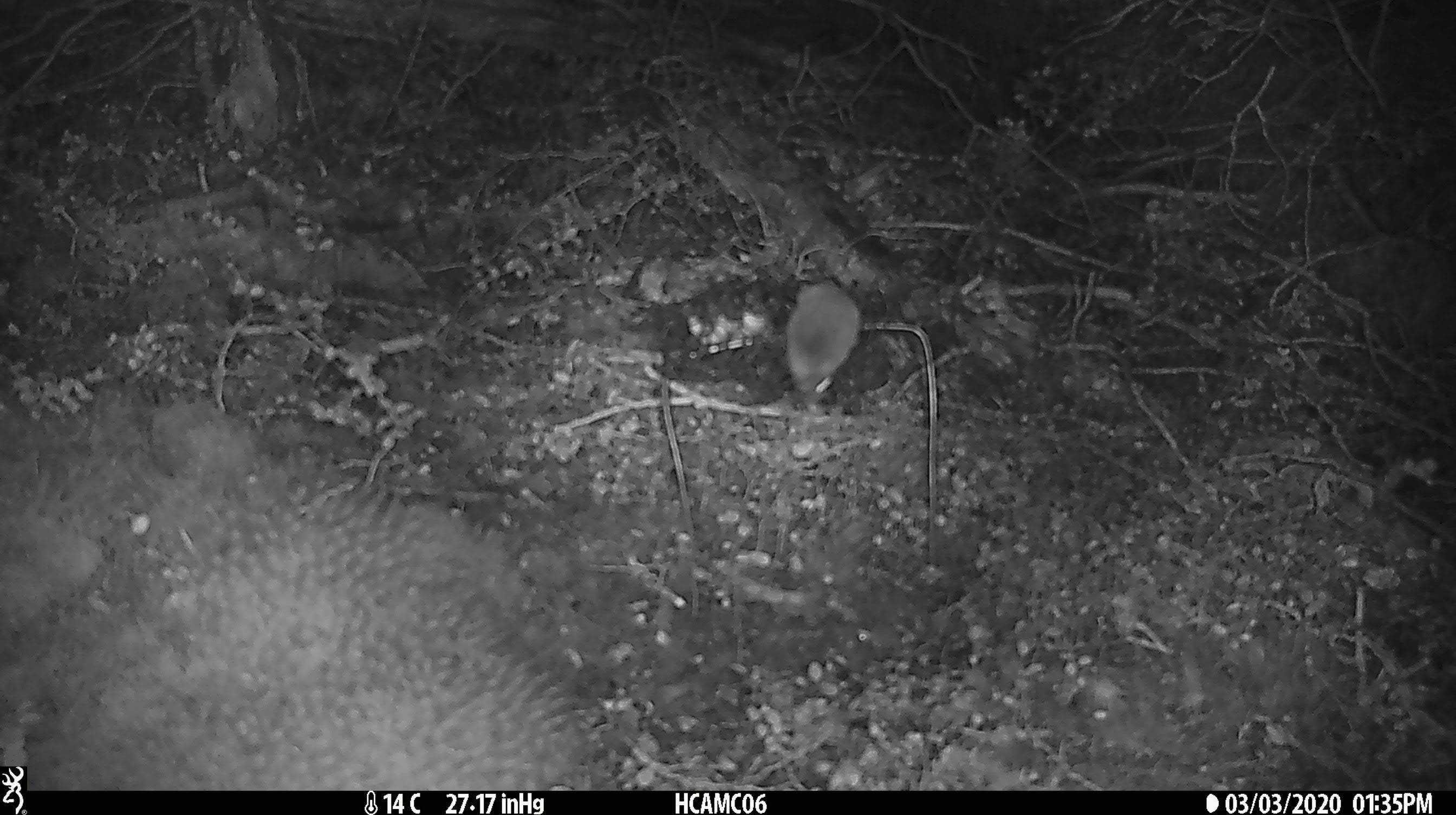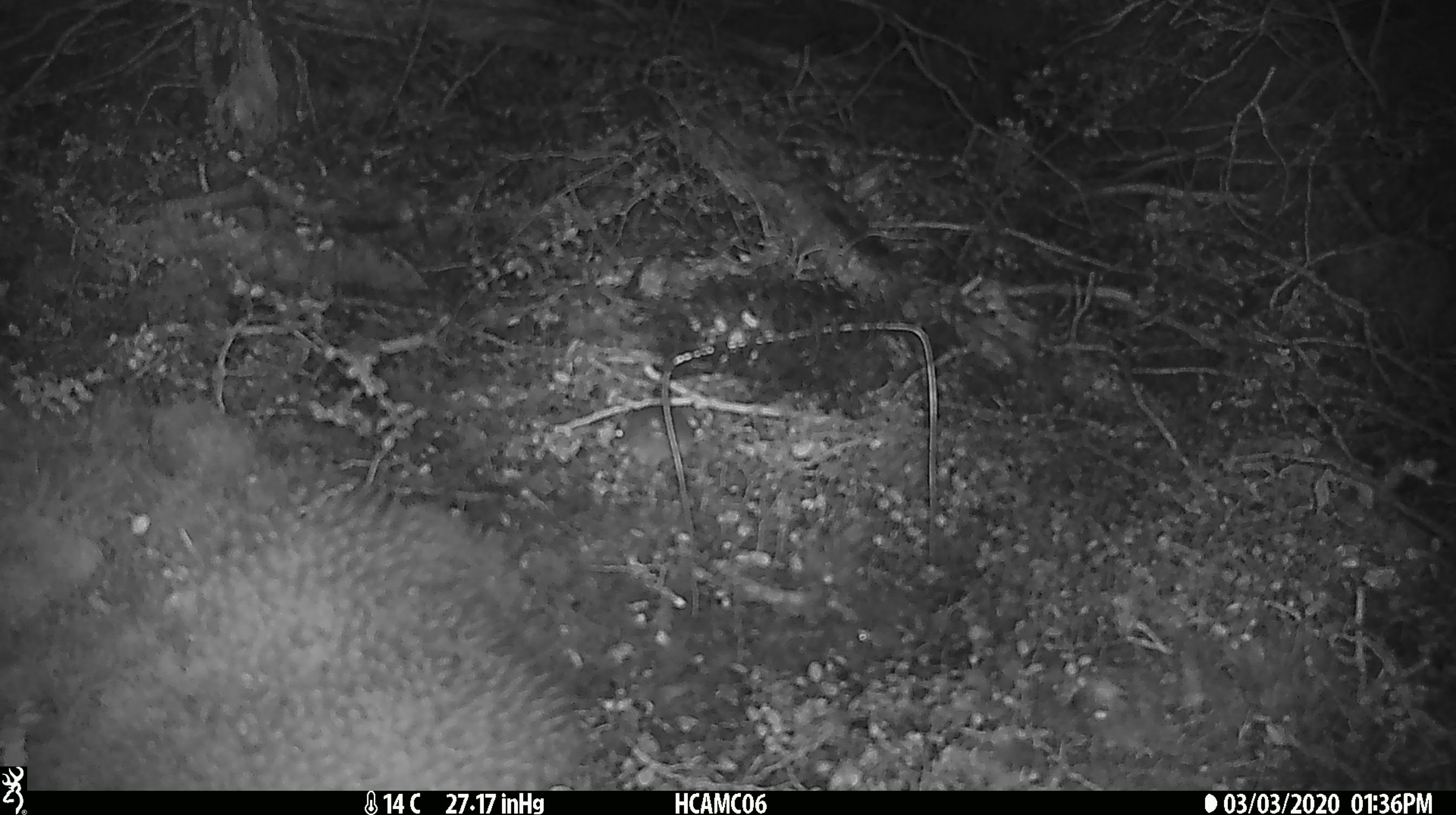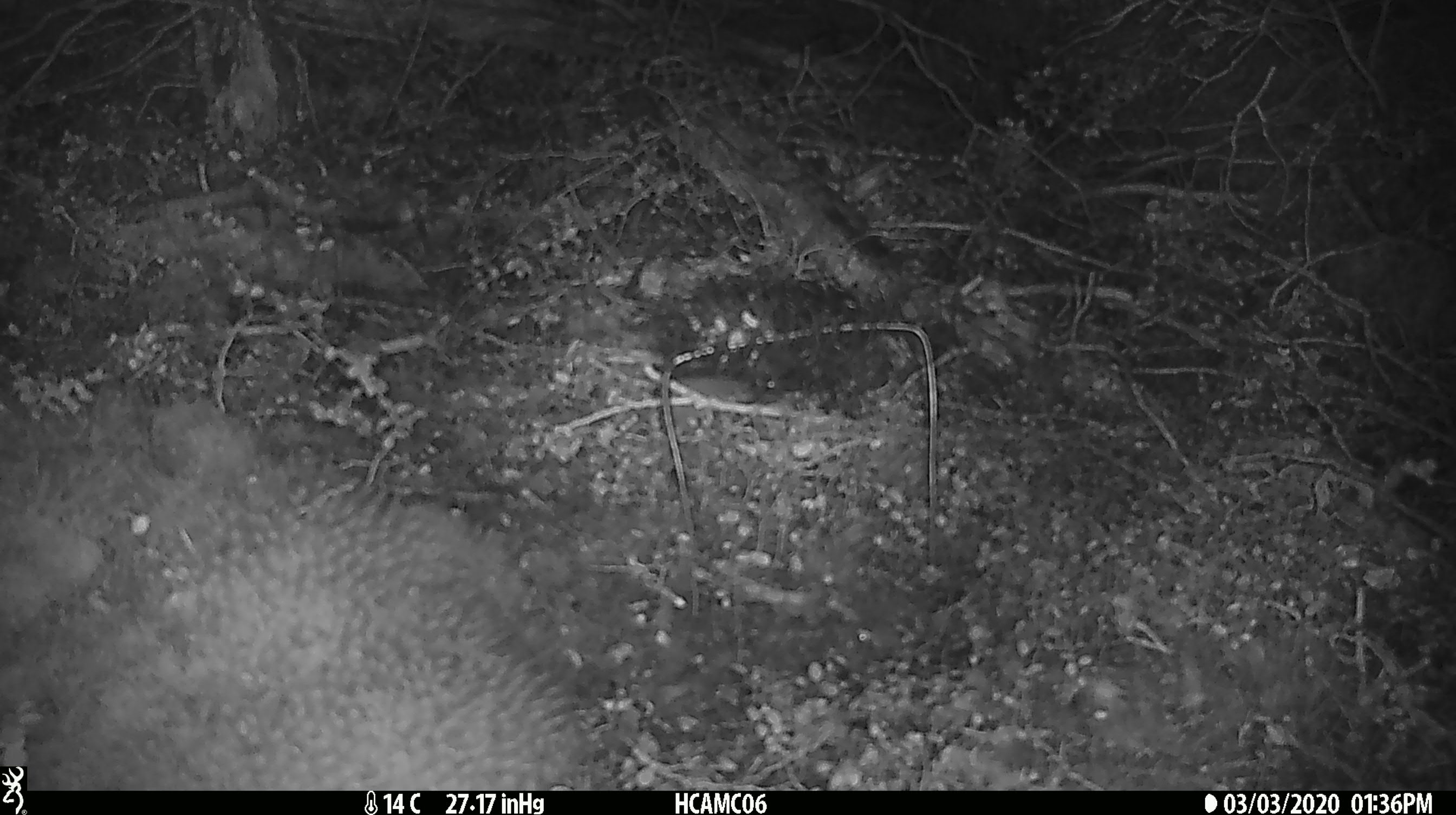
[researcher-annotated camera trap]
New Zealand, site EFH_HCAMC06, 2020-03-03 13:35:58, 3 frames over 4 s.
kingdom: Animalia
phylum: Chordata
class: Mammalia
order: Rodentia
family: Muridae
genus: Mus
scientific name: Mus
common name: mouse